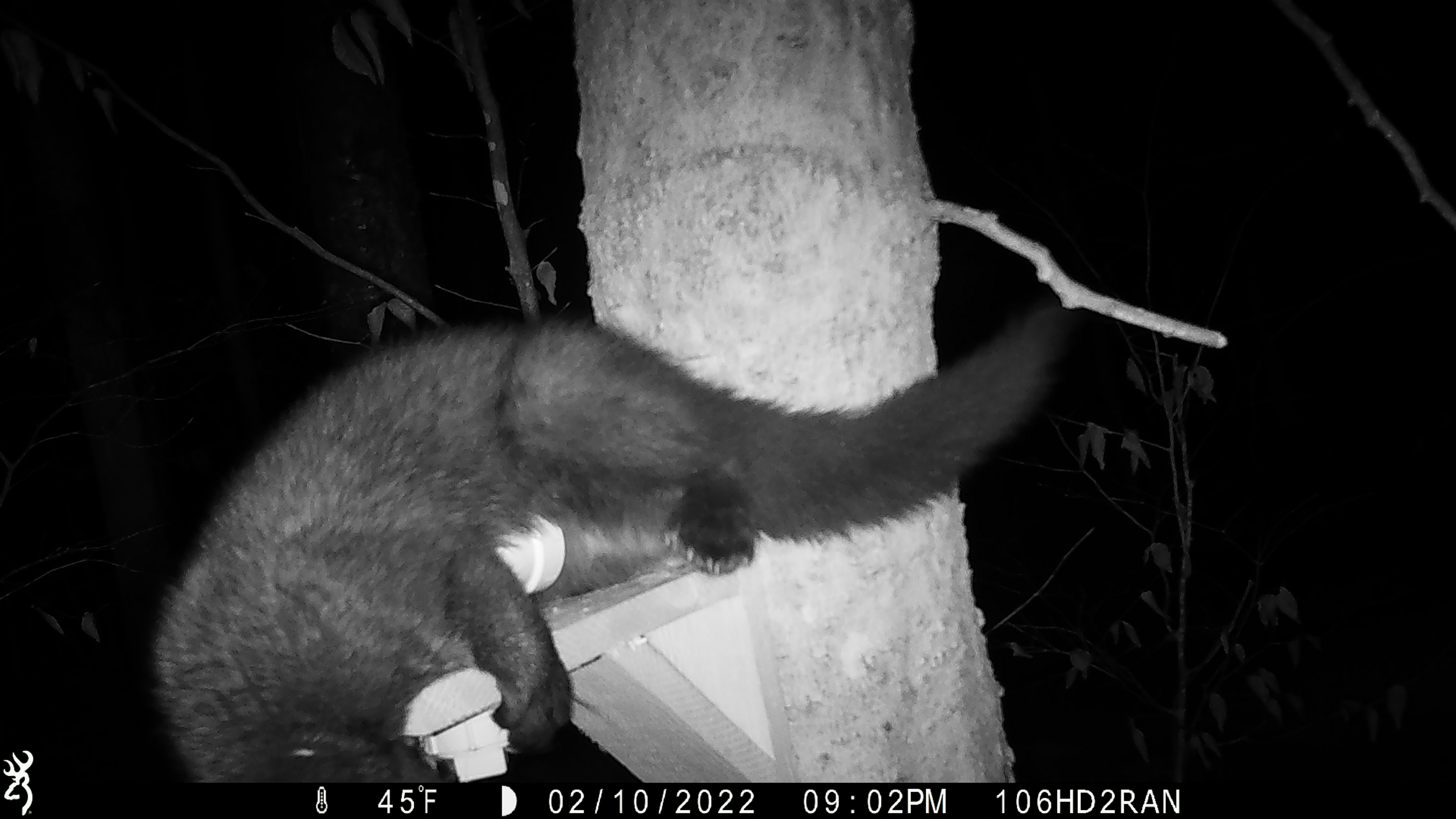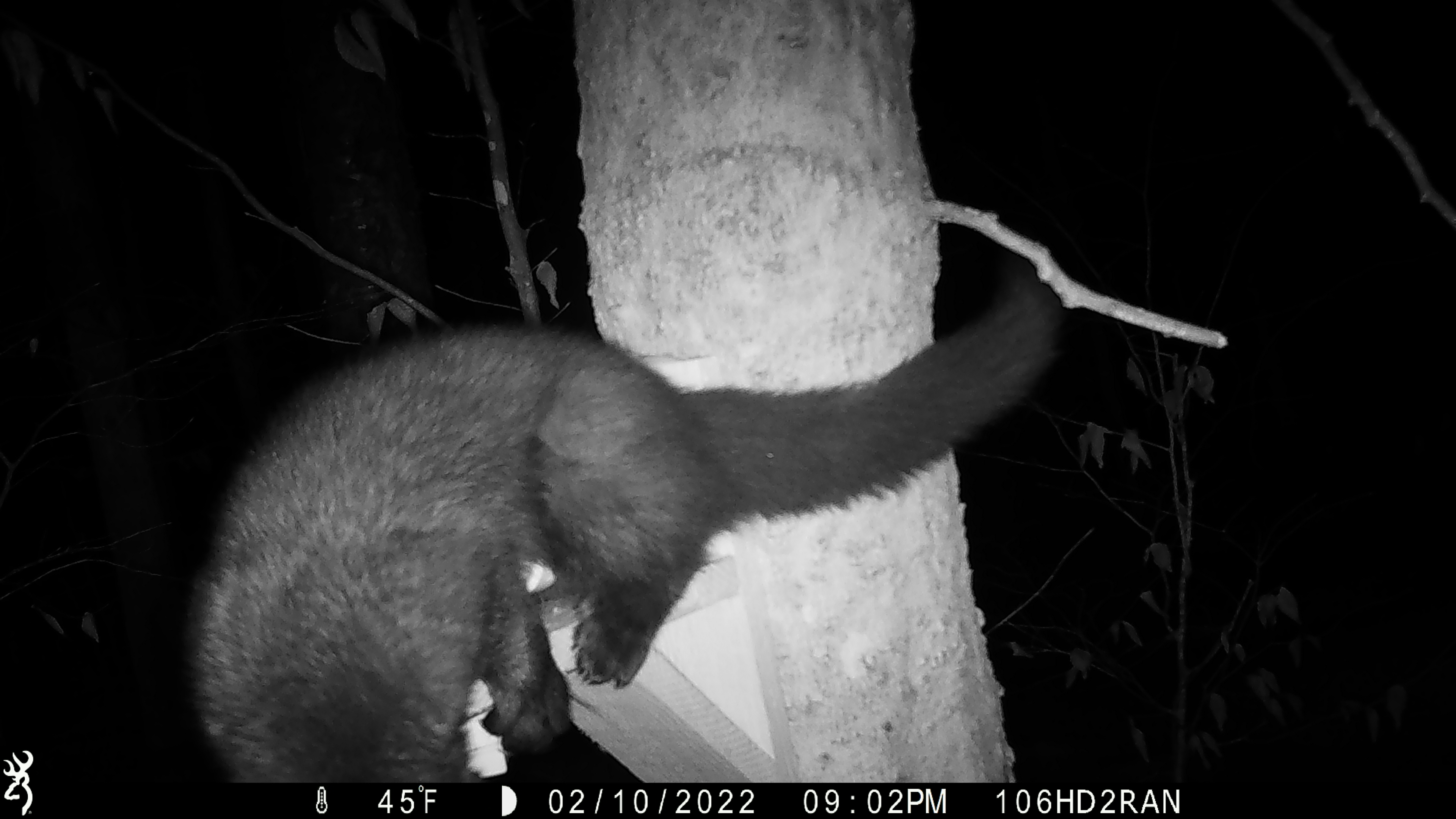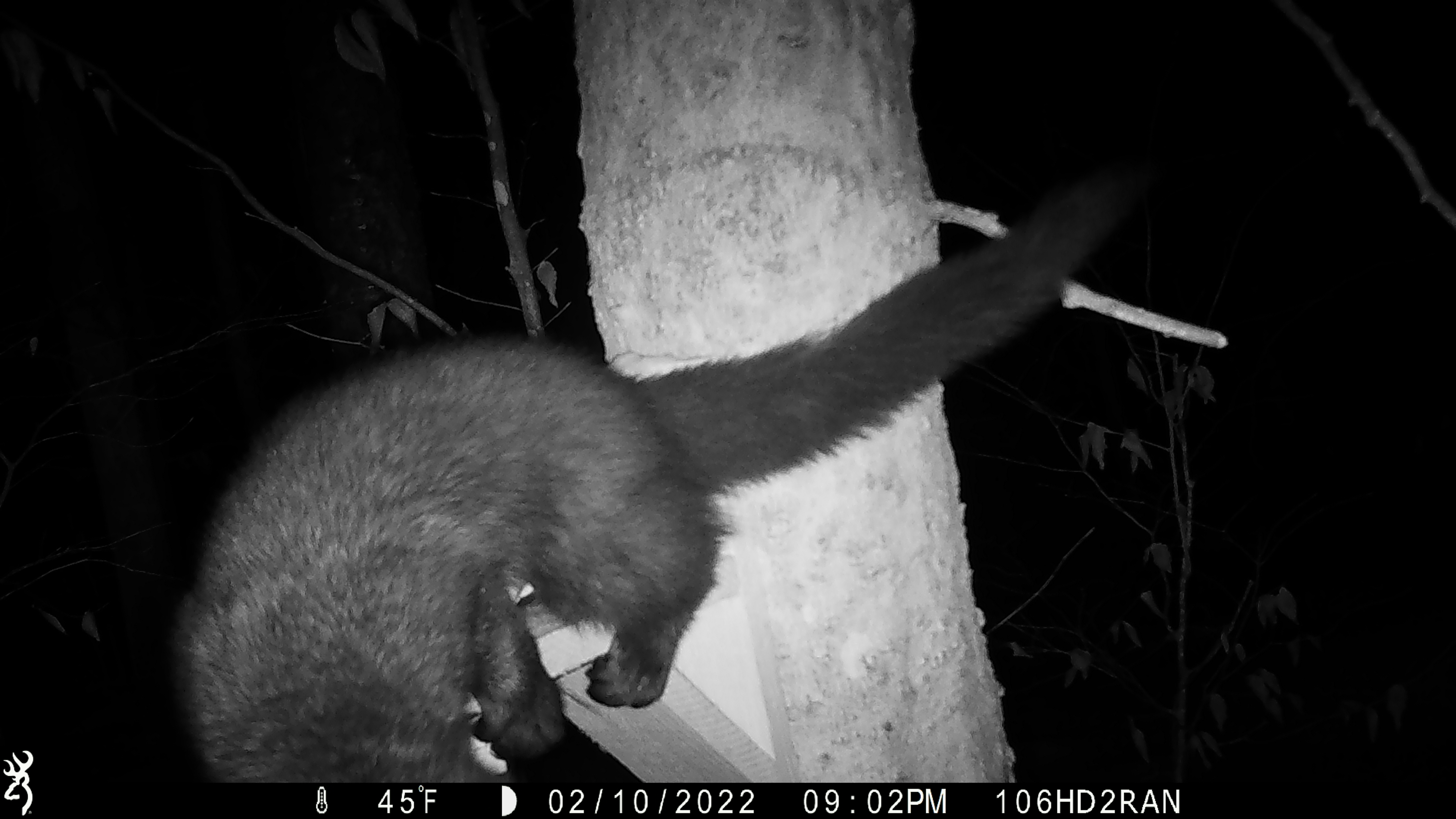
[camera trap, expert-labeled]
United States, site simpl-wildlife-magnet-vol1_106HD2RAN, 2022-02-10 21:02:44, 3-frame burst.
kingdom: Animalia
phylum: Chordata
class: Mammalia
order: Carnivora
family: Mustelidae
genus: Pekania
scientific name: Pekania pennanti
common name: fisher